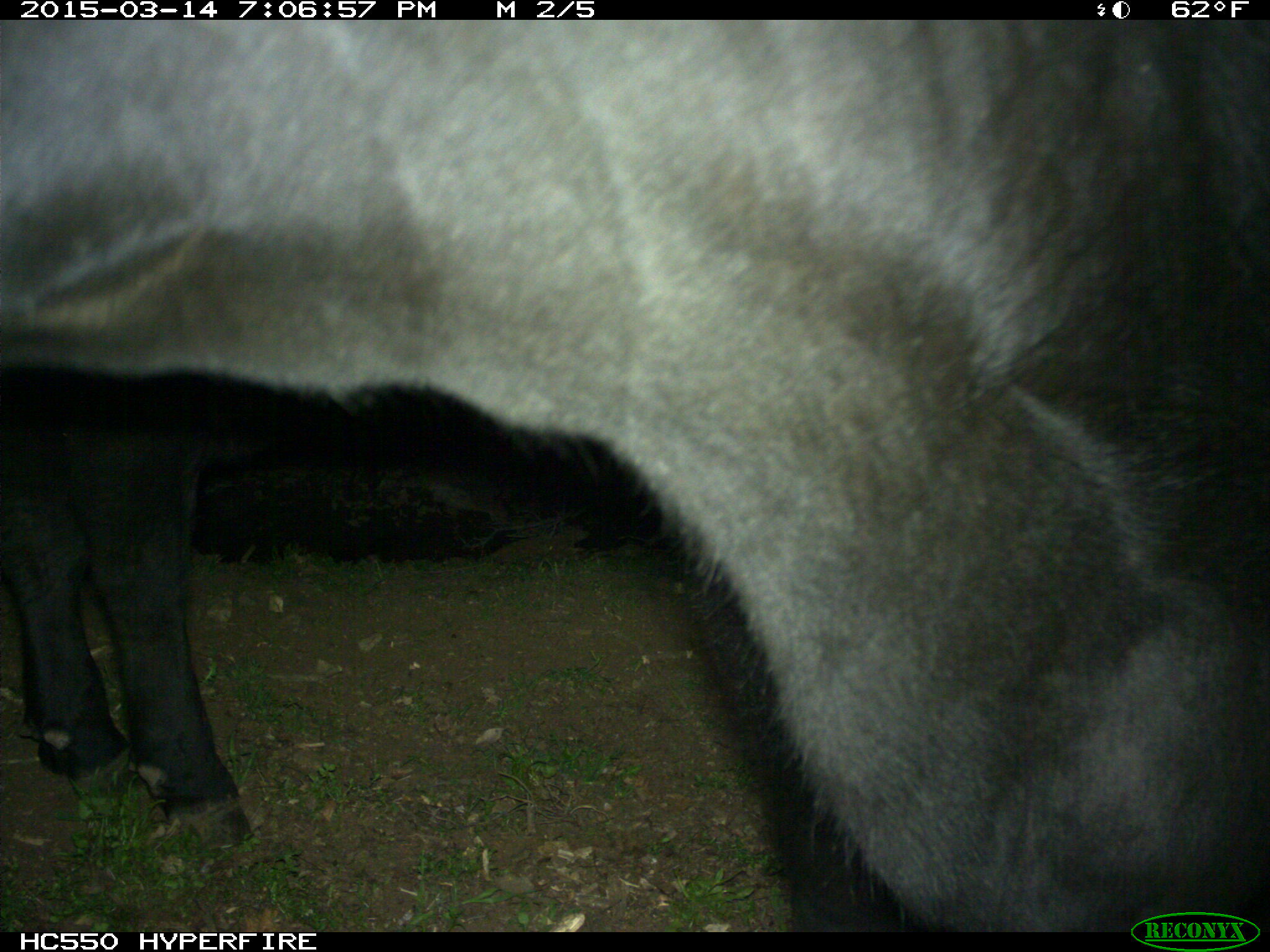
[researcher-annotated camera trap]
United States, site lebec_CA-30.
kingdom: Animalia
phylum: Chordata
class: Mammalia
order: Artiodactyla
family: Bovidae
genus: Bos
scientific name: Bos taurus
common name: domestic cow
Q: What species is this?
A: Bos taurus (domestic cow).